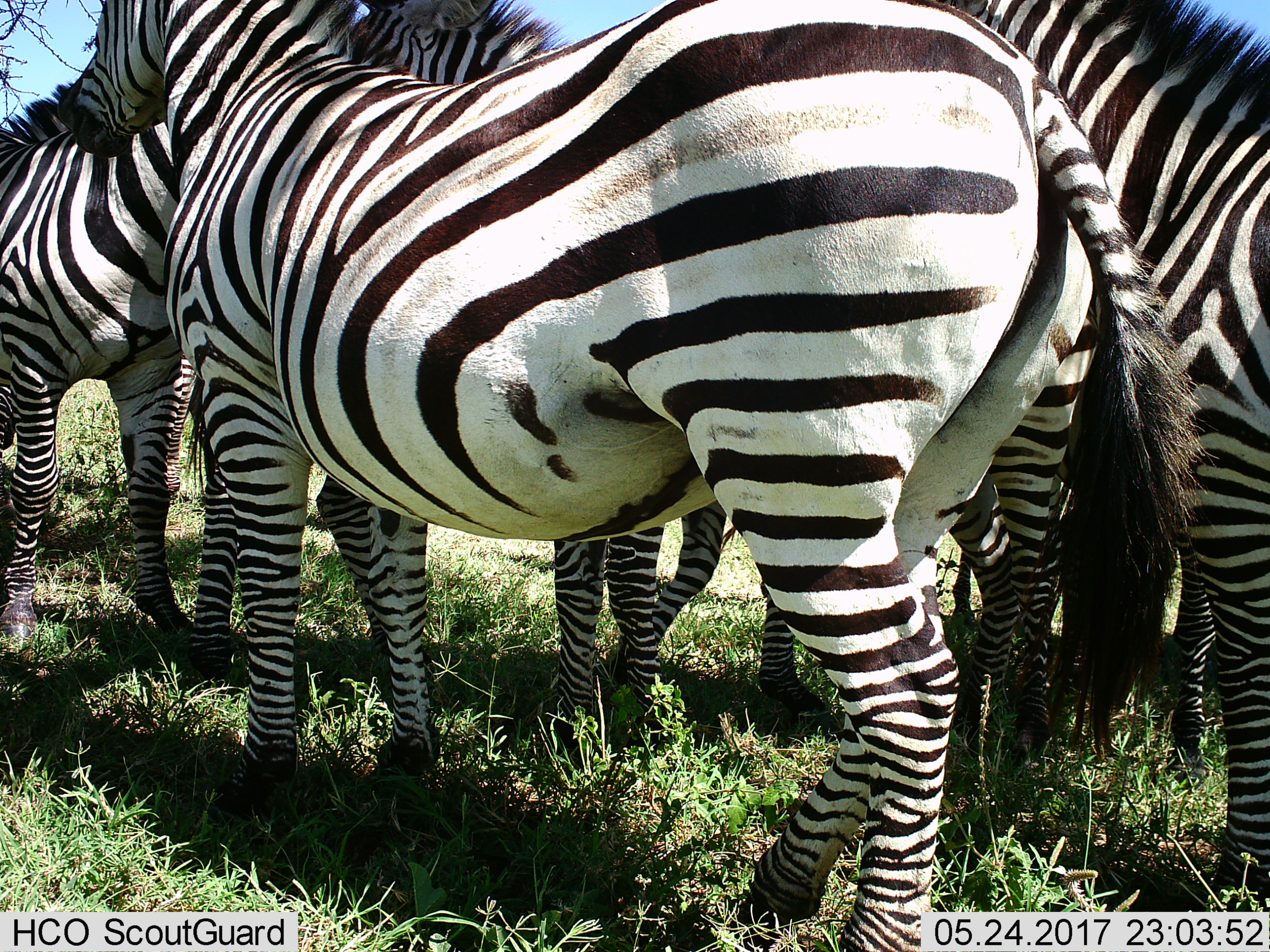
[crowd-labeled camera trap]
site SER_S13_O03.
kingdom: Animalia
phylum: Chordata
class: Mammalia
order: Perissodactyla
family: Equidae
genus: Equus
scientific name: Equus quagga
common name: plains zebra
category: zebraplains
Zebraplains (plains zebra) (Equus quagga), count 6. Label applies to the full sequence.